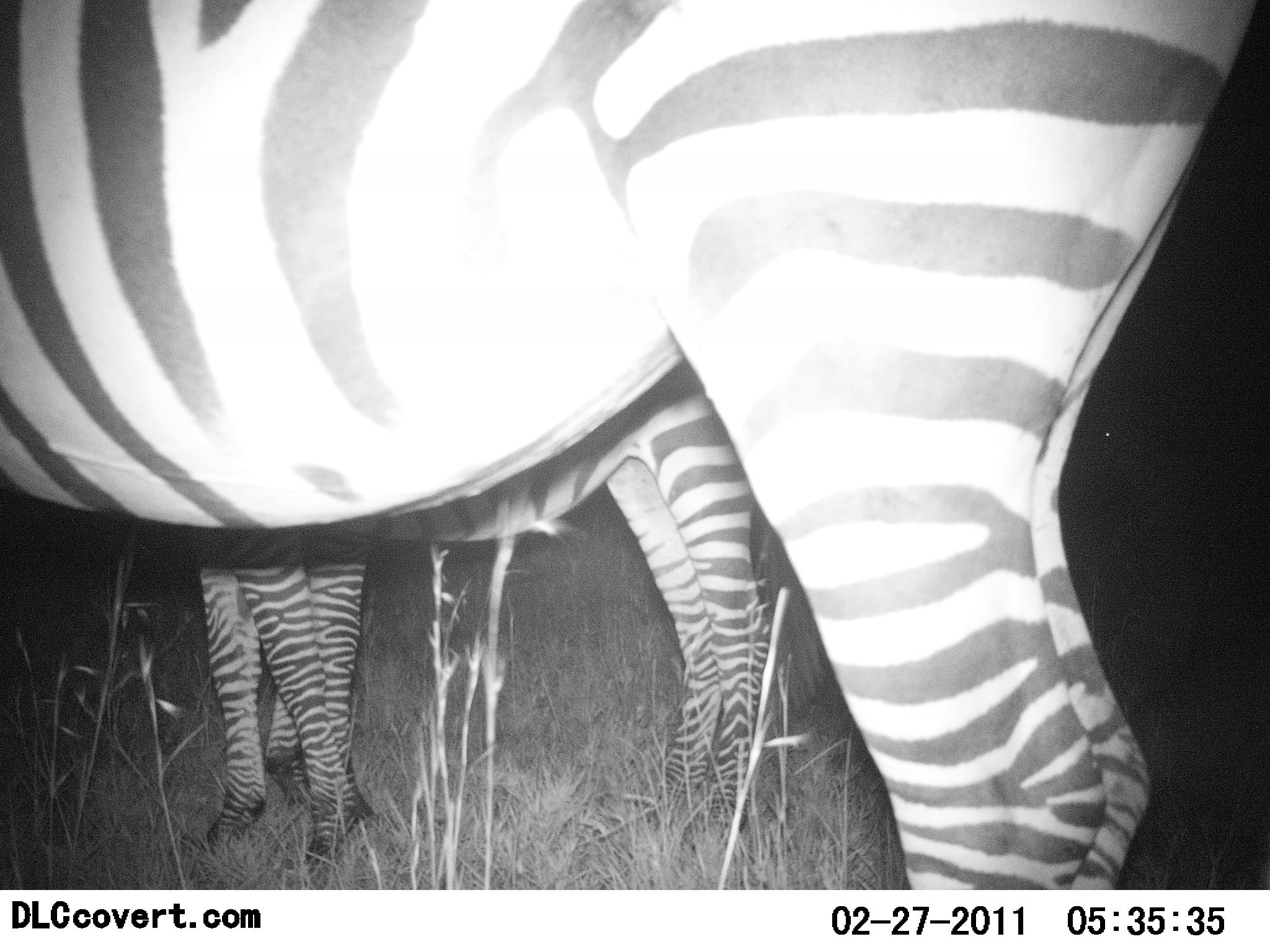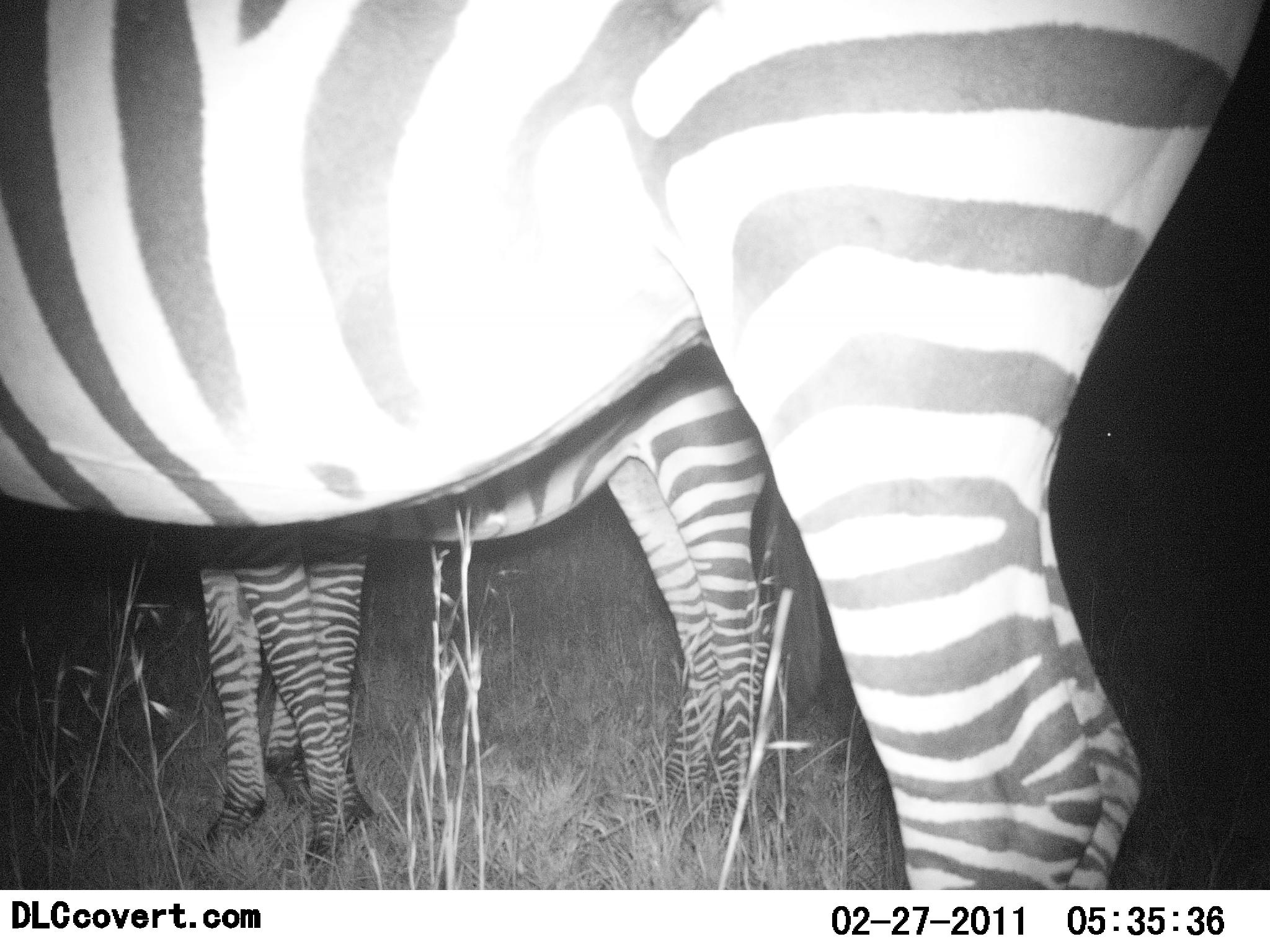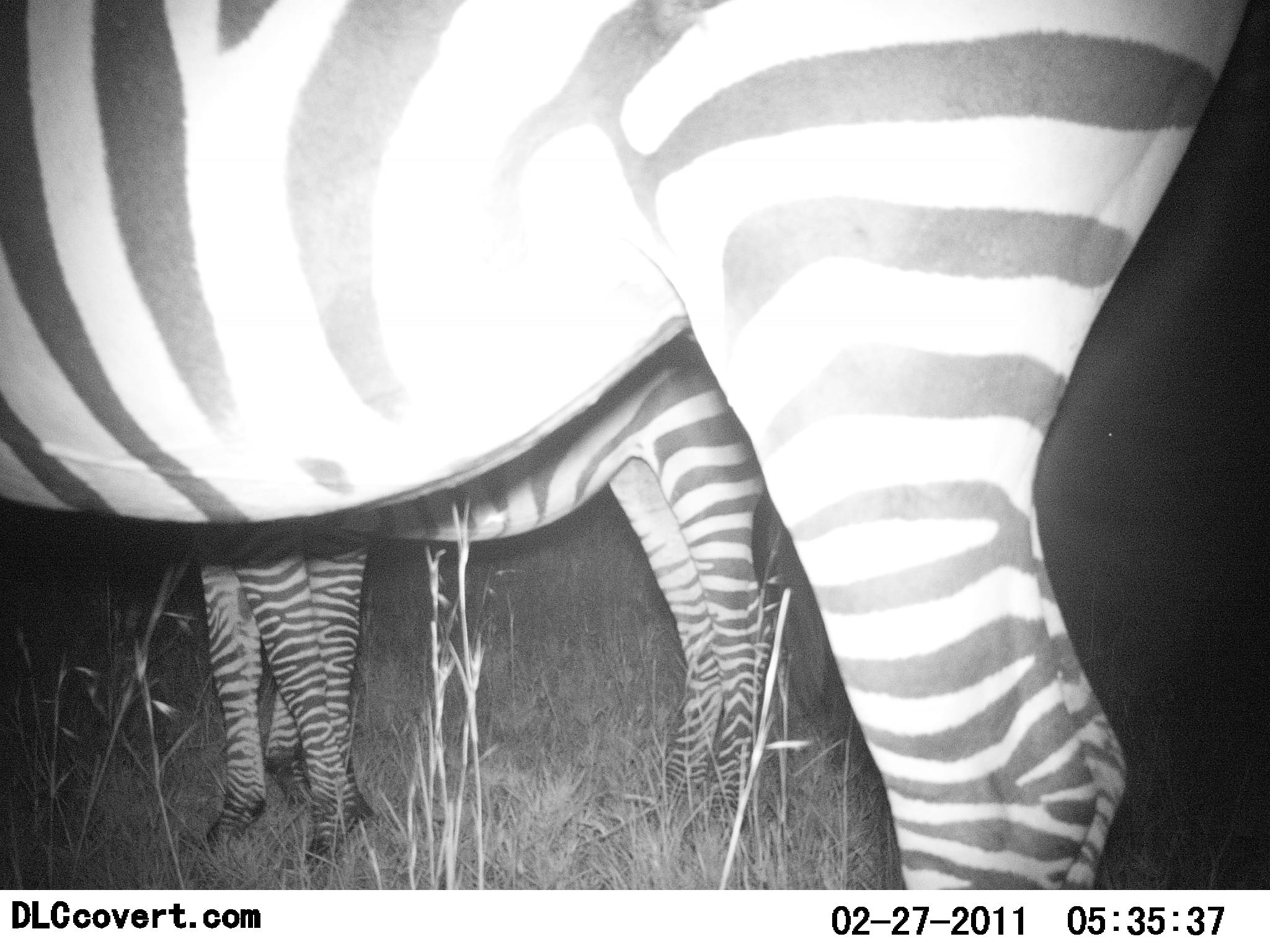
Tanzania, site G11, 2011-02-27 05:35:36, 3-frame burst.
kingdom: Animalia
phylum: Chordata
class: Mammalia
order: Perissodactyla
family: Equidae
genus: Equus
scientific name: Equus quagga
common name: plains zebra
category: zebra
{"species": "zebra (plains zebra) (Equus quagga)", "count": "3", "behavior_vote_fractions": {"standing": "100%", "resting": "0%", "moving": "0%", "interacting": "0%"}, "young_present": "7%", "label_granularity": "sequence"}